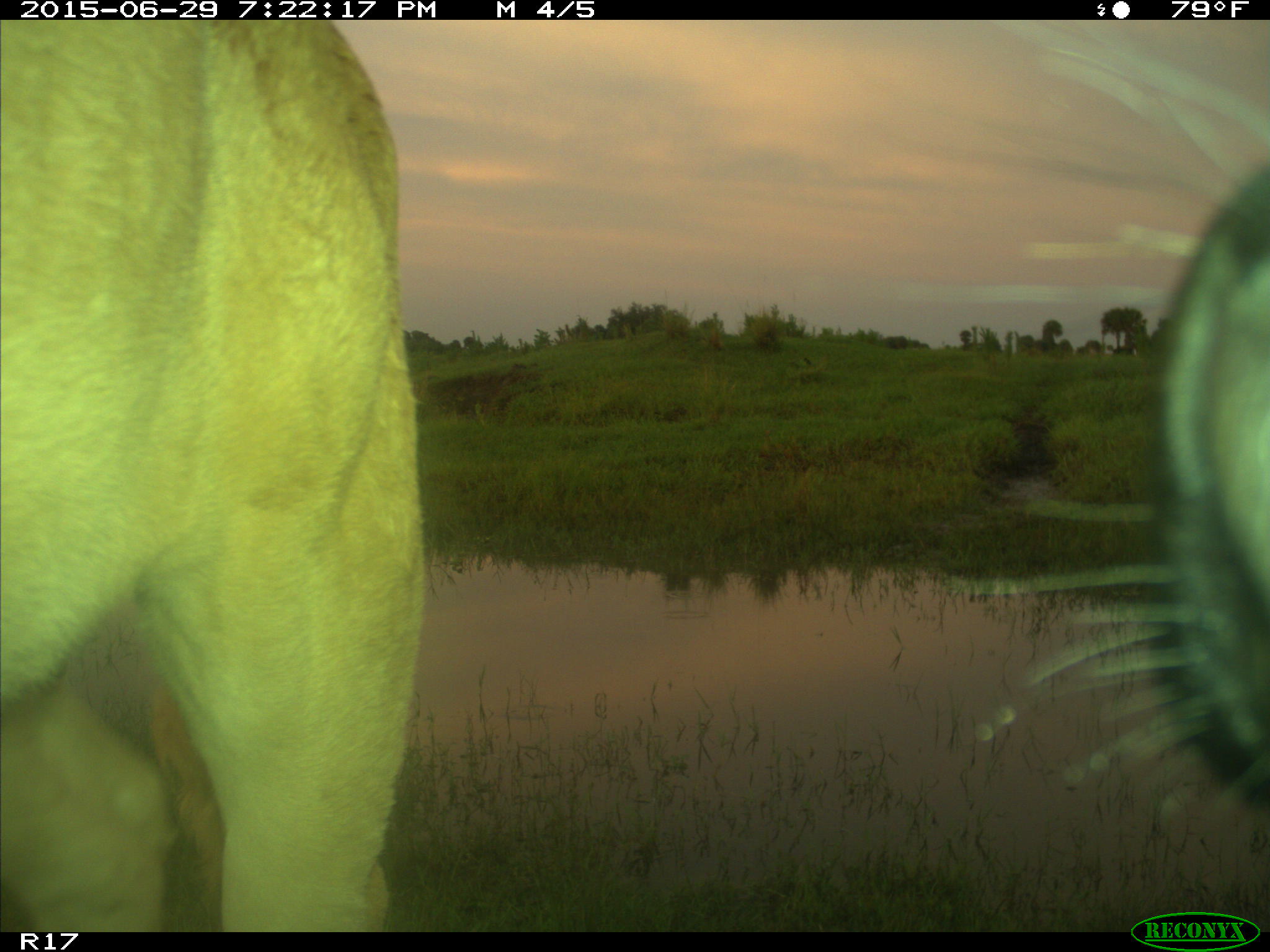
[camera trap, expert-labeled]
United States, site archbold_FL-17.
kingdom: Animalia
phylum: Chordata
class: Mammalia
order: Artiodactyla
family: Bovidae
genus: Bos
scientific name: Bos taurus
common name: domestic cow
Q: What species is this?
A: Bos taurus (domestic cow).